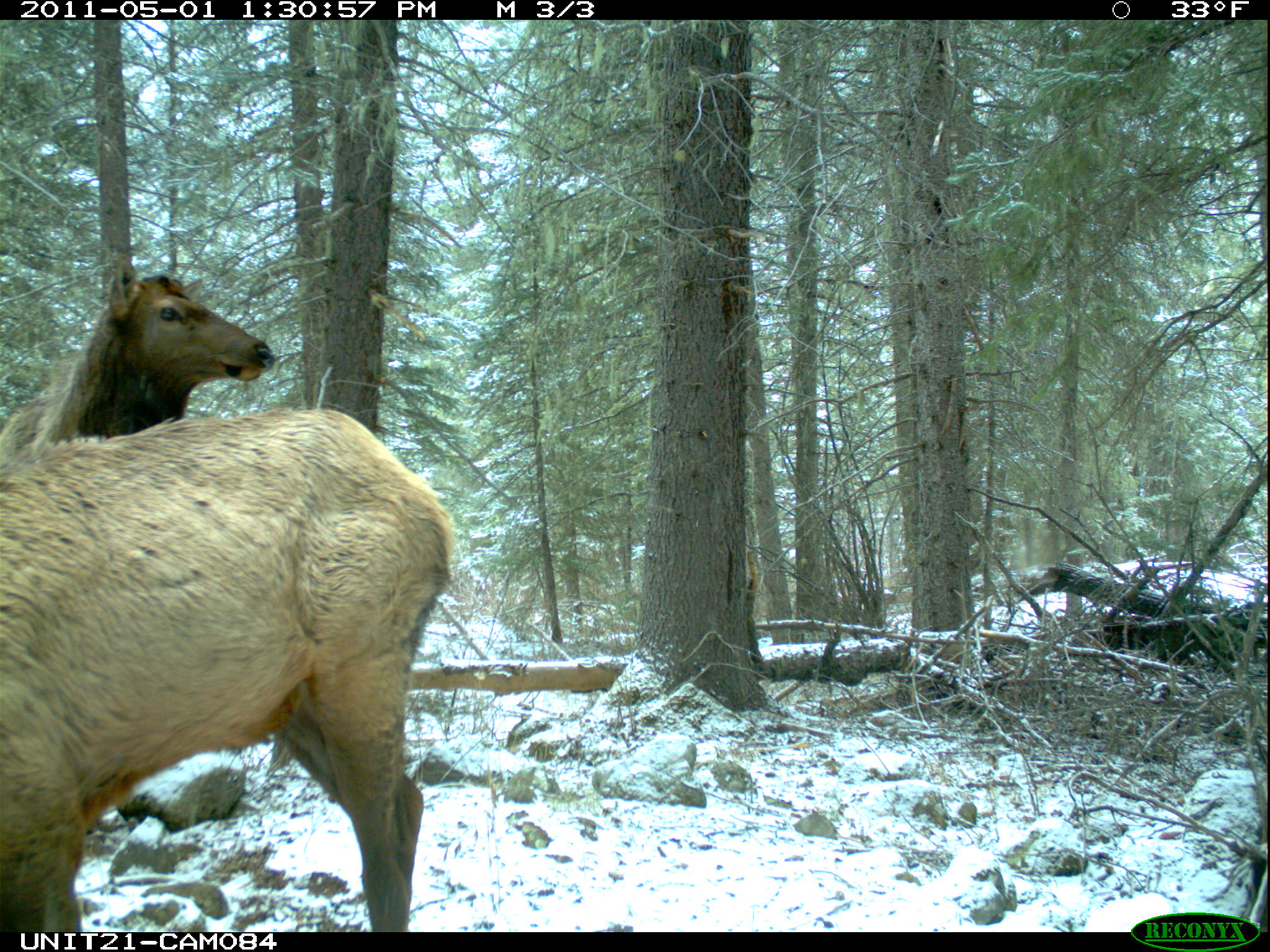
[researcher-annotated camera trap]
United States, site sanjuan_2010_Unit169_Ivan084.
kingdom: Animalia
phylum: Chordata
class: Mammalia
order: Artiodactyla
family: Cervidae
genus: Cervus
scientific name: Cervus elaphus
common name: red deer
Cervus elaphus (red deer).